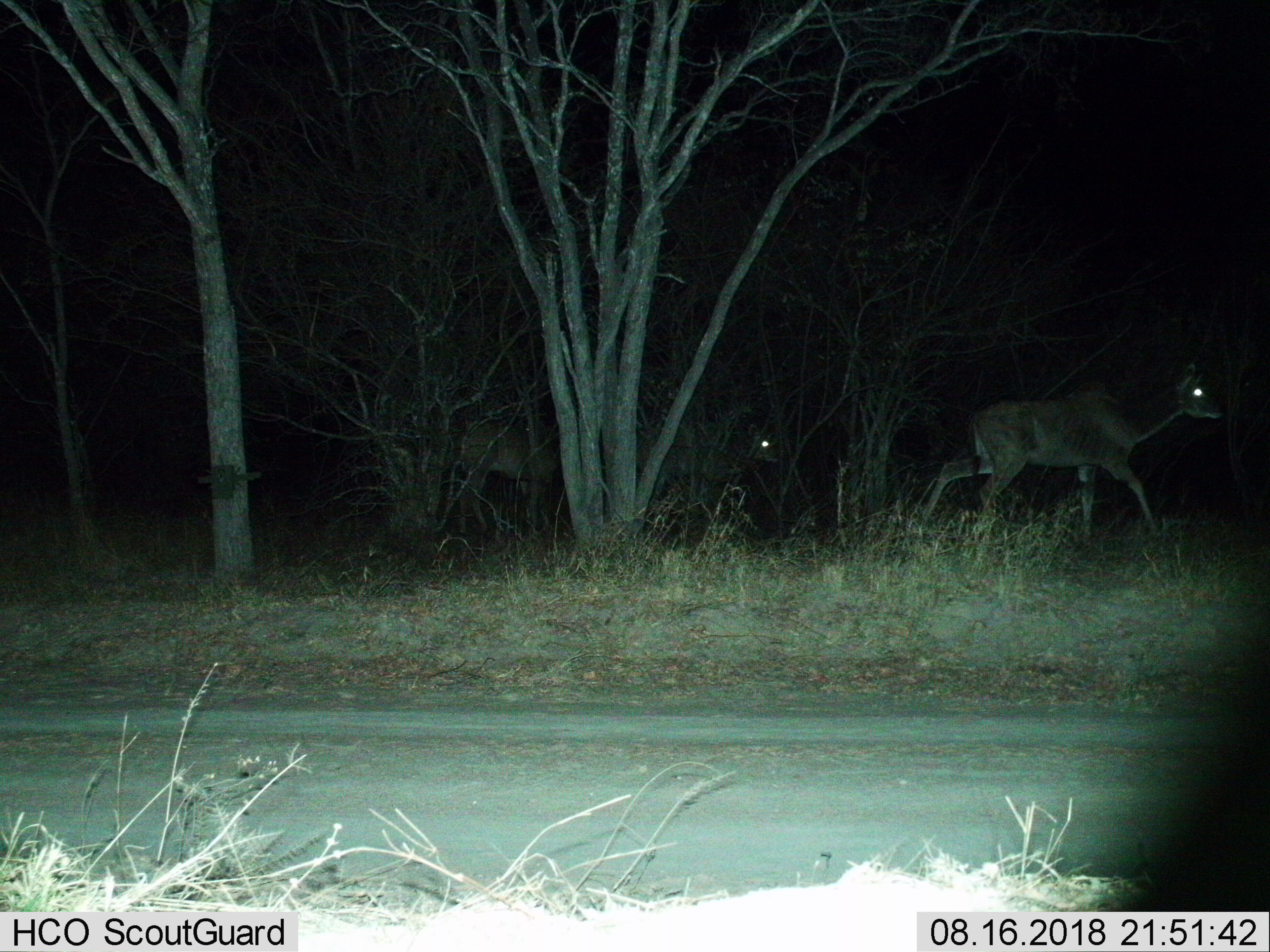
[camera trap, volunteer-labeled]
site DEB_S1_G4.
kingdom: Animalia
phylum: Chordata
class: Mammalia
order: Artiodactyla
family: Bovidae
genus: Tragelaphus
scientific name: Tragelaphus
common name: kudu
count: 3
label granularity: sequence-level